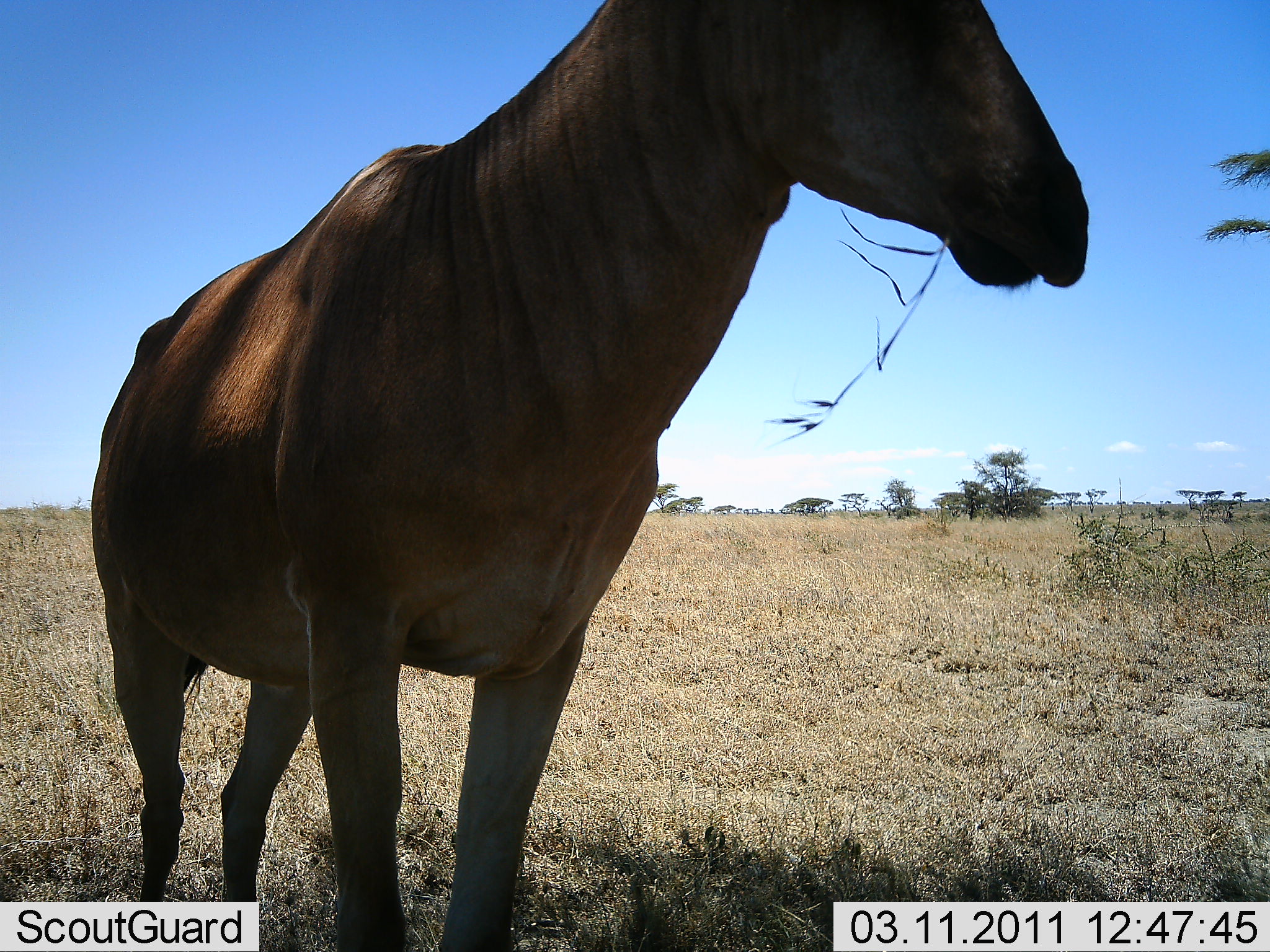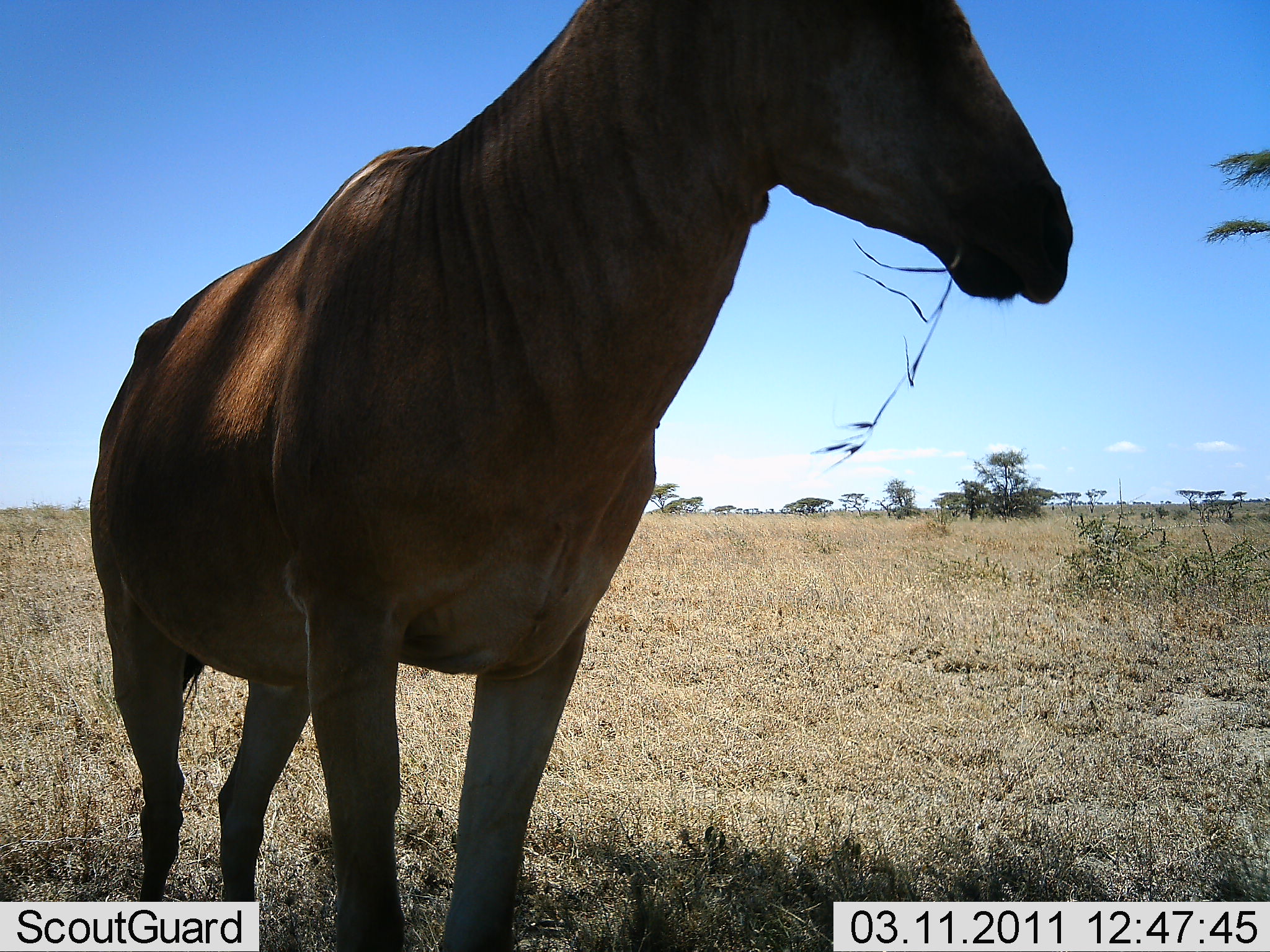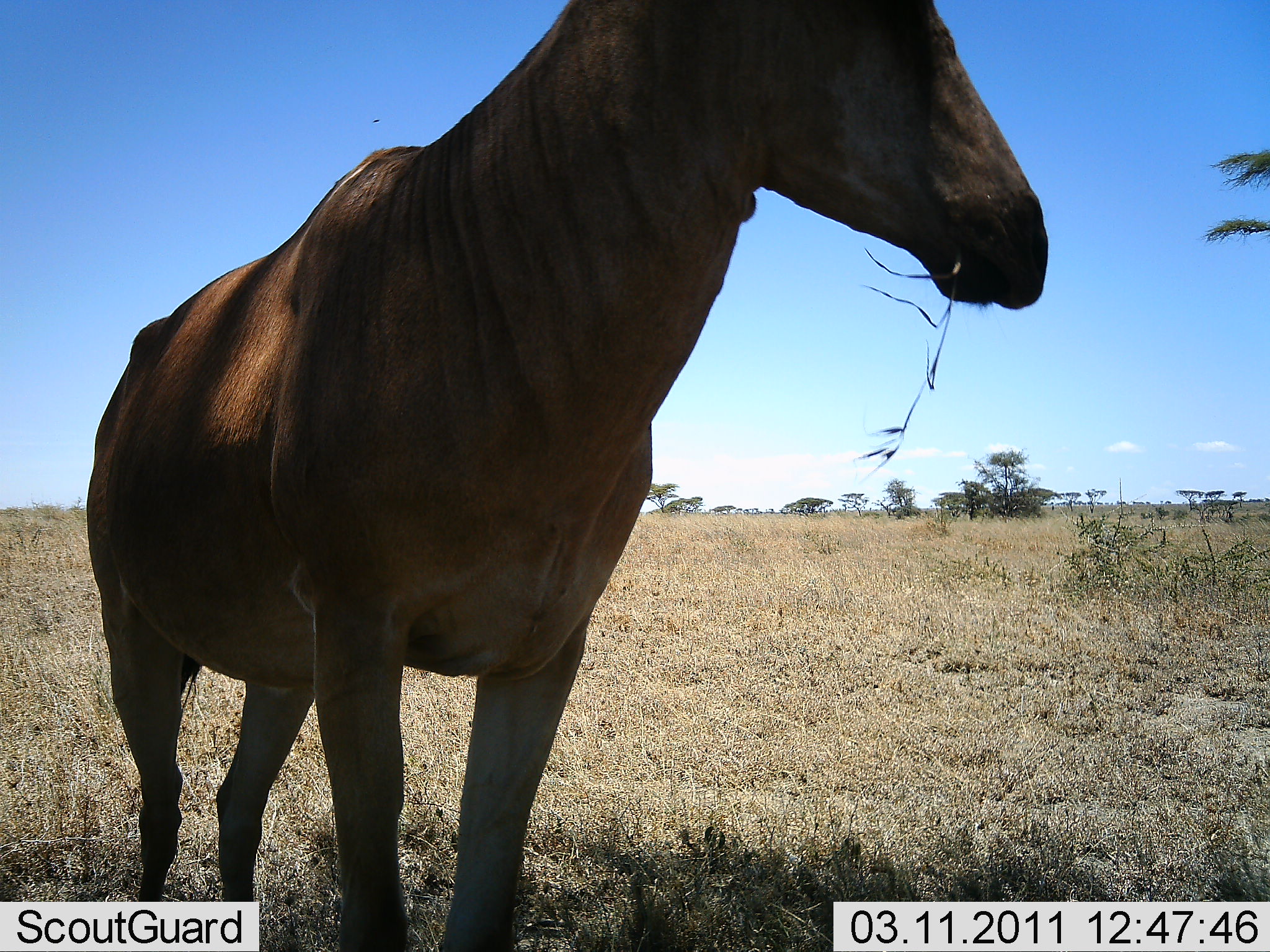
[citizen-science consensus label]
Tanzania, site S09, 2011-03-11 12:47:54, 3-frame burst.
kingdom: Animalia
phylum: Chordata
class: Mammalia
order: Artiodactyla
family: Bovidae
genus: Alcelaphus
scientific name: Alcelaphus buselaphus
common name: hartebeest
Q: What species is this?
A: Hartebeest (Alcelaphus buselaphus).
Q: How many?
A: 1.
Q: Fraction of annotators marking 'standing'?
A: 42%.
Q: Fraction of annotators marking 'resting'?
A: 8%.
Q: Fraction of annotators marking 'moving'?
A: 0%.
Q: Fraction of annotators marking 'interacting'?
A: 0%.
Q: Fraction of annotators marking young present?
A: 0%.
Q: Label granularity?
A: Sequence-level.